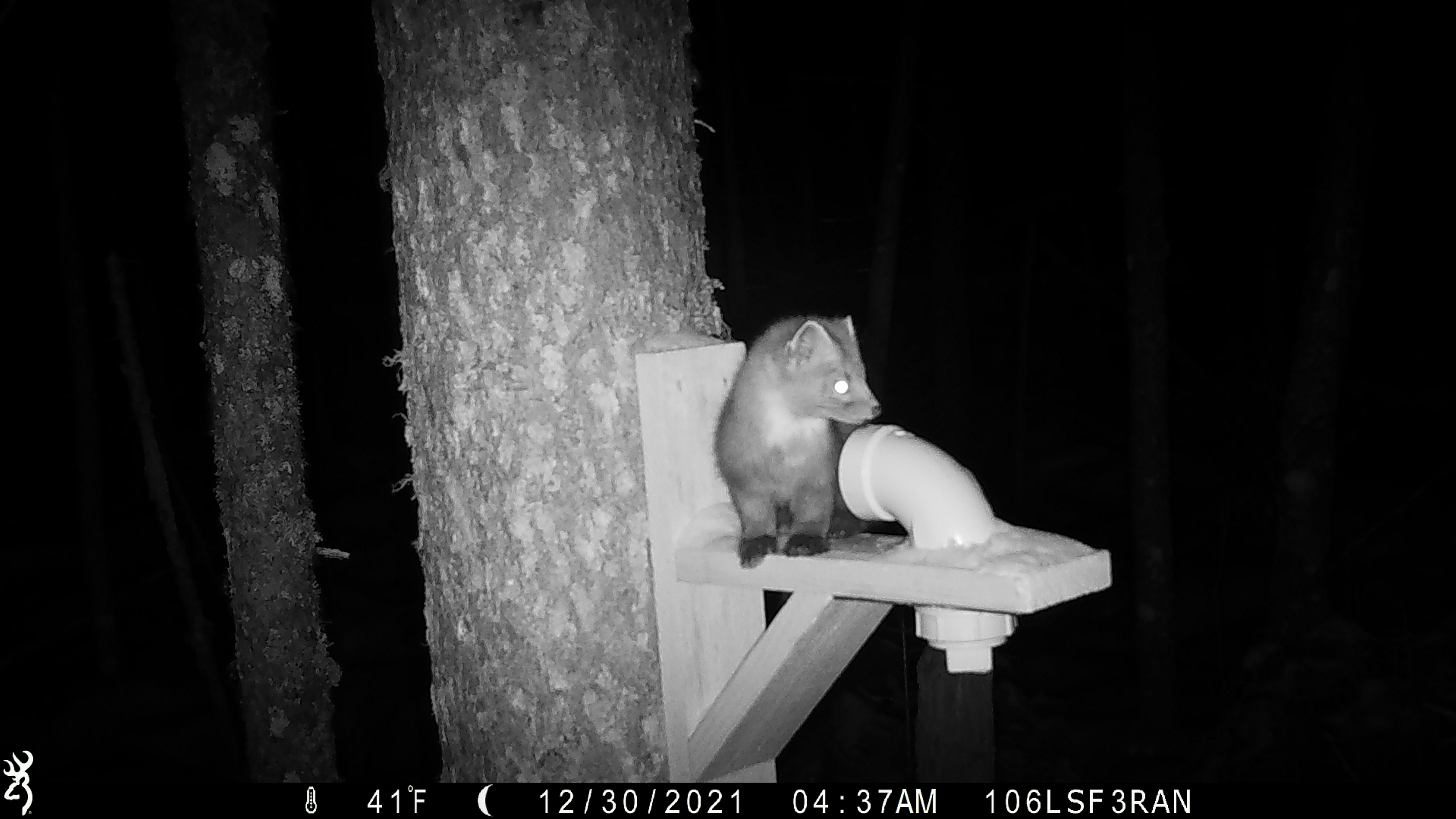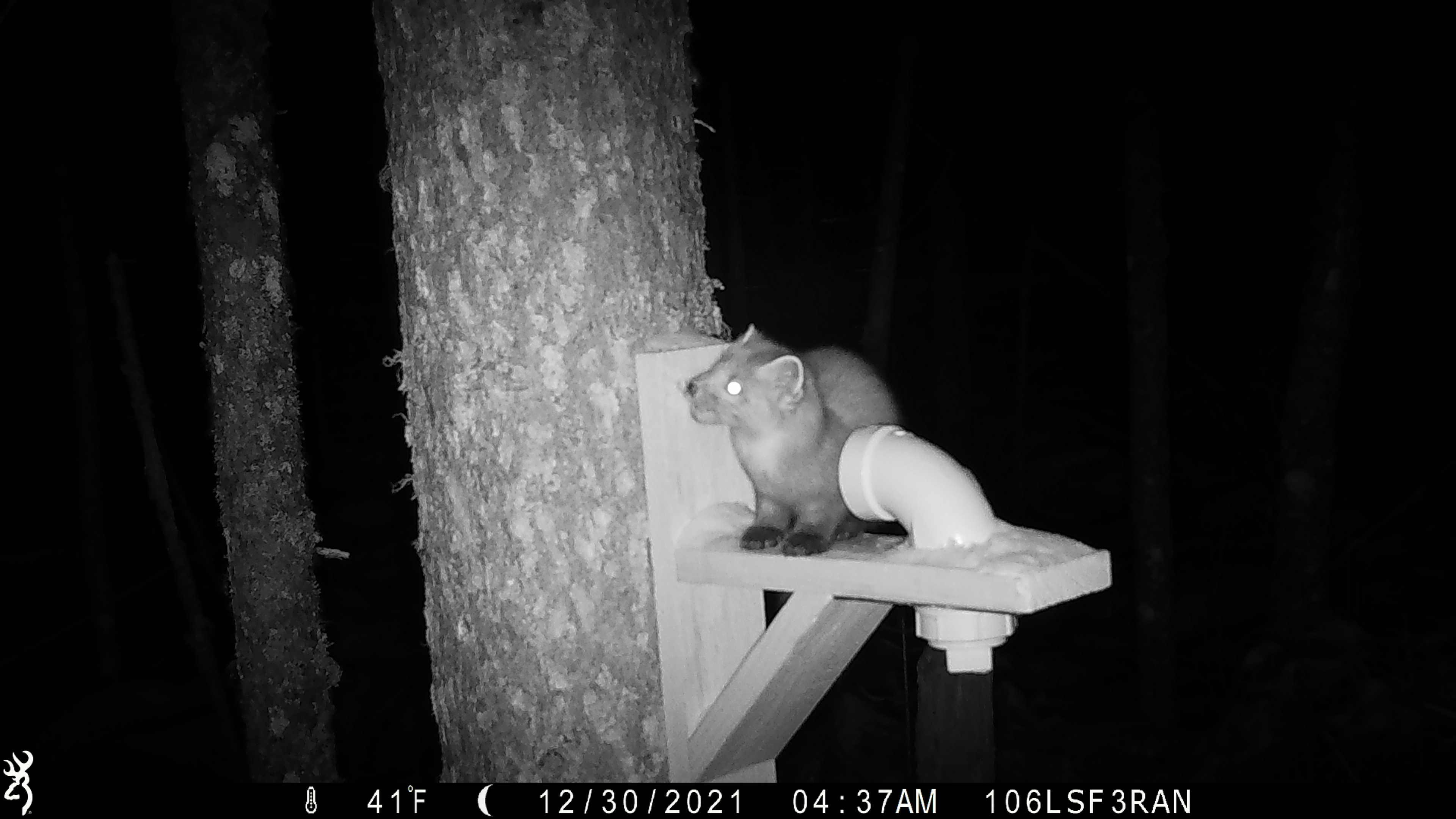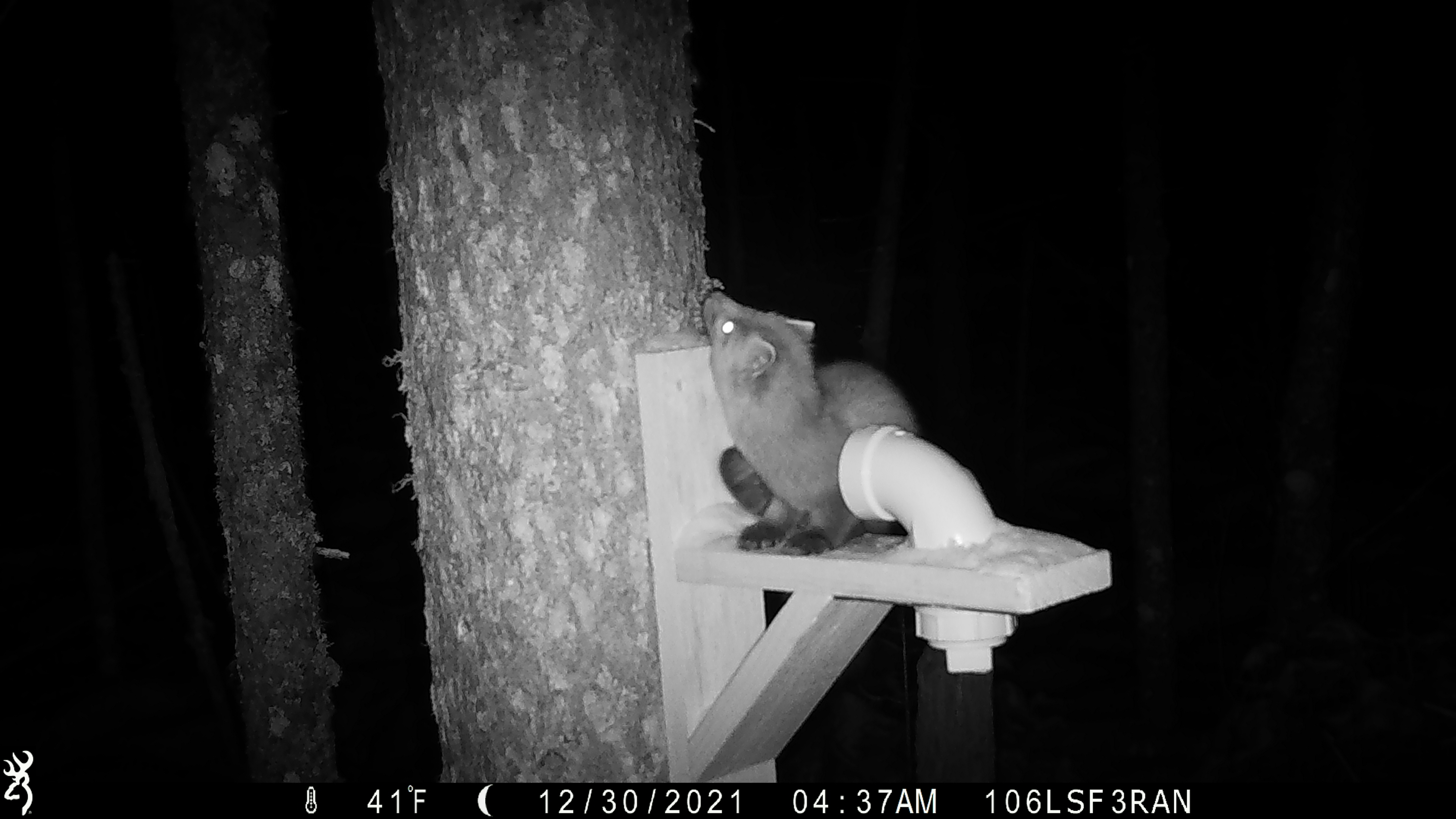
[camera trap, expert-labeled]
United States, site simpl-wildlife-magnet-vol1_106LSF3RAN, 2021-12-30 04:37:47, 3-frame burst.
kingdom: Animalia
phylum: Chordata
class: Mammalia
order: Carnivora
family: Mustelidae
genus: Martes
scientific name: Martes americana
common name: american marten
American marten (Martes americana).